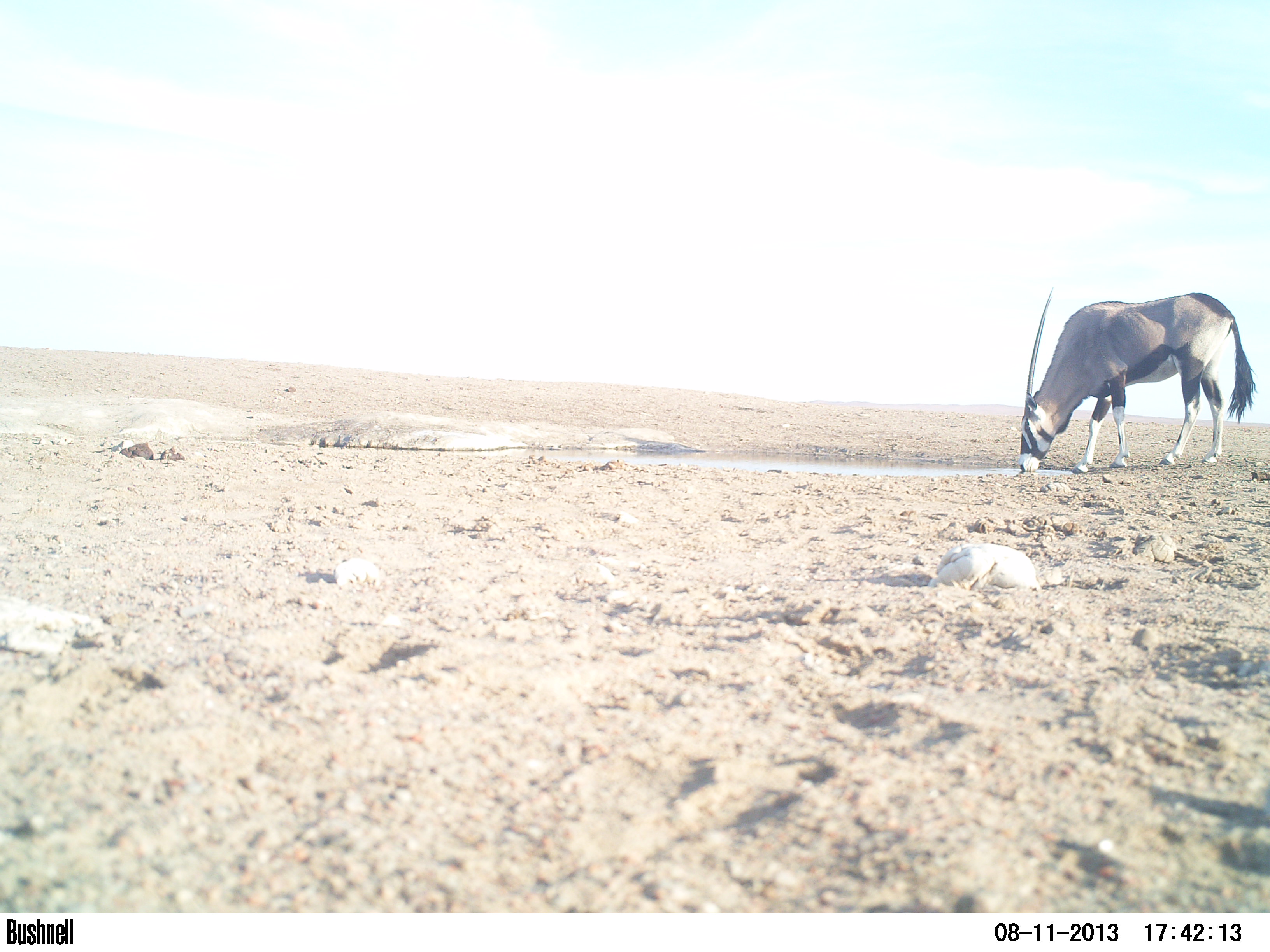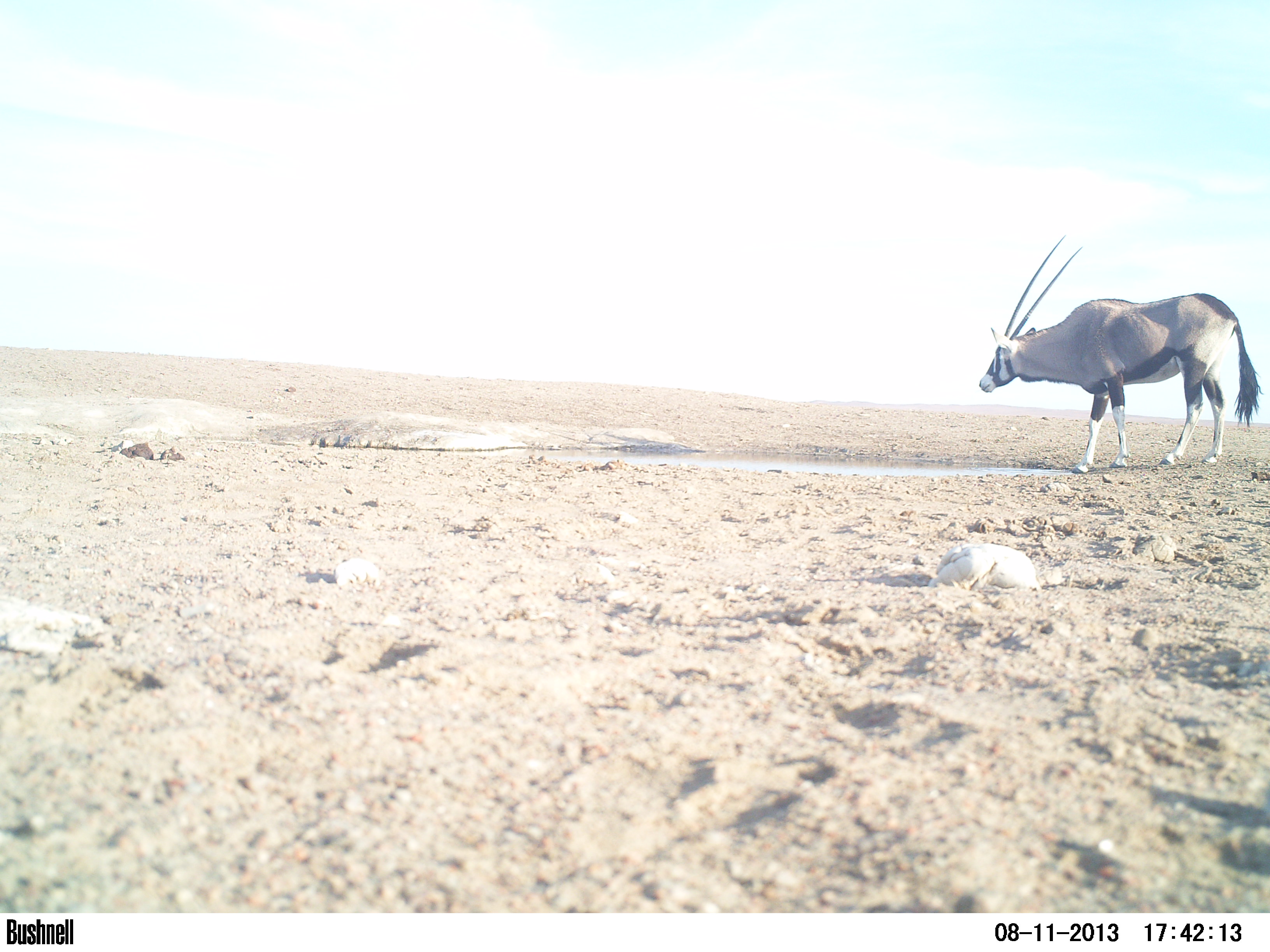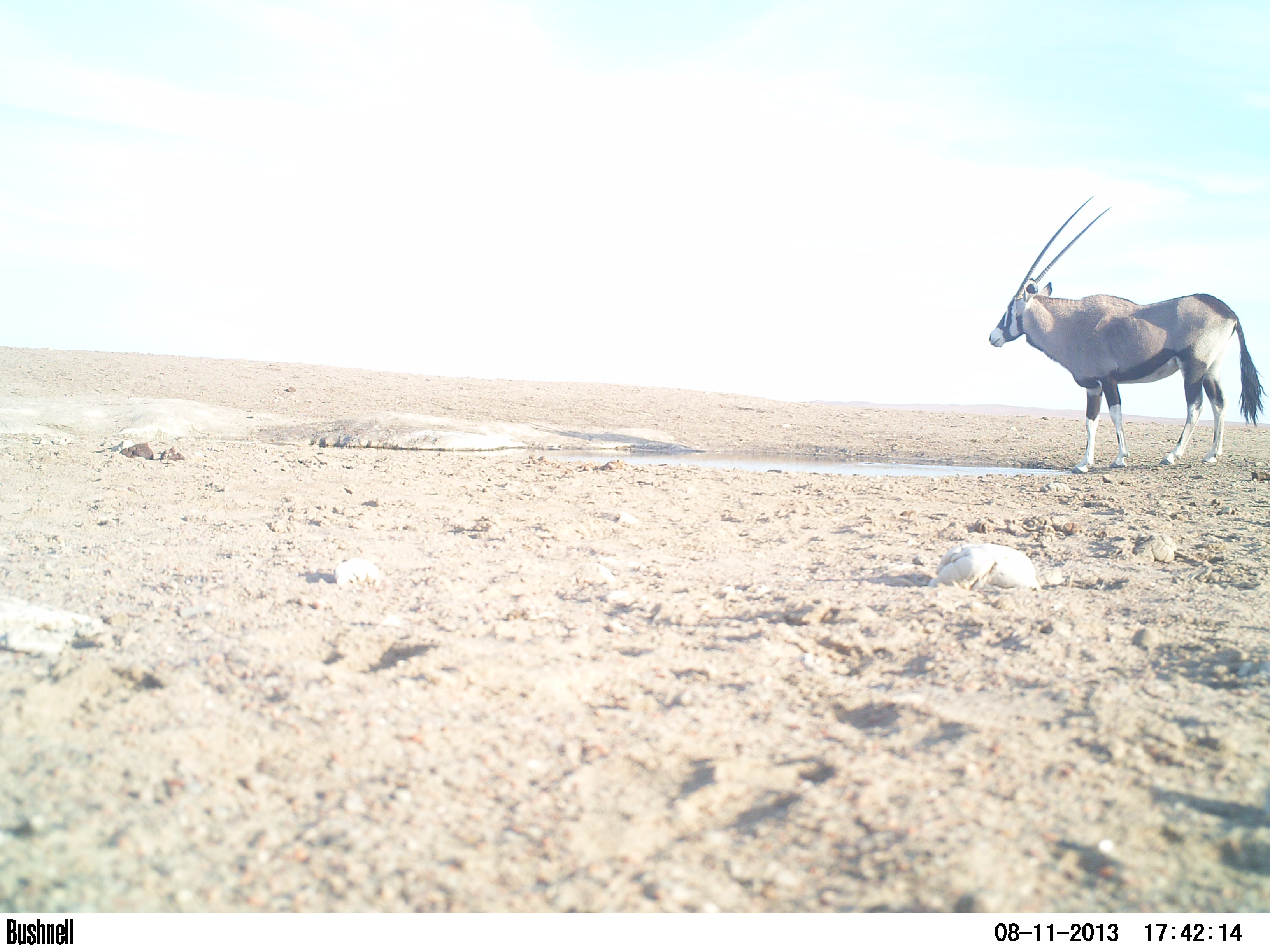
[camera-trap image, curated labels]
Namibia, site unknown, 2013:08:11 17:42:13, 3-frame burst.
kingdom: Animalia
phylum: Chordata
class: Mammalia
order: Artiodactyla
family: Bovidae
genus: Oryx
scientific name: Oryx gazella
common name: gemsbok